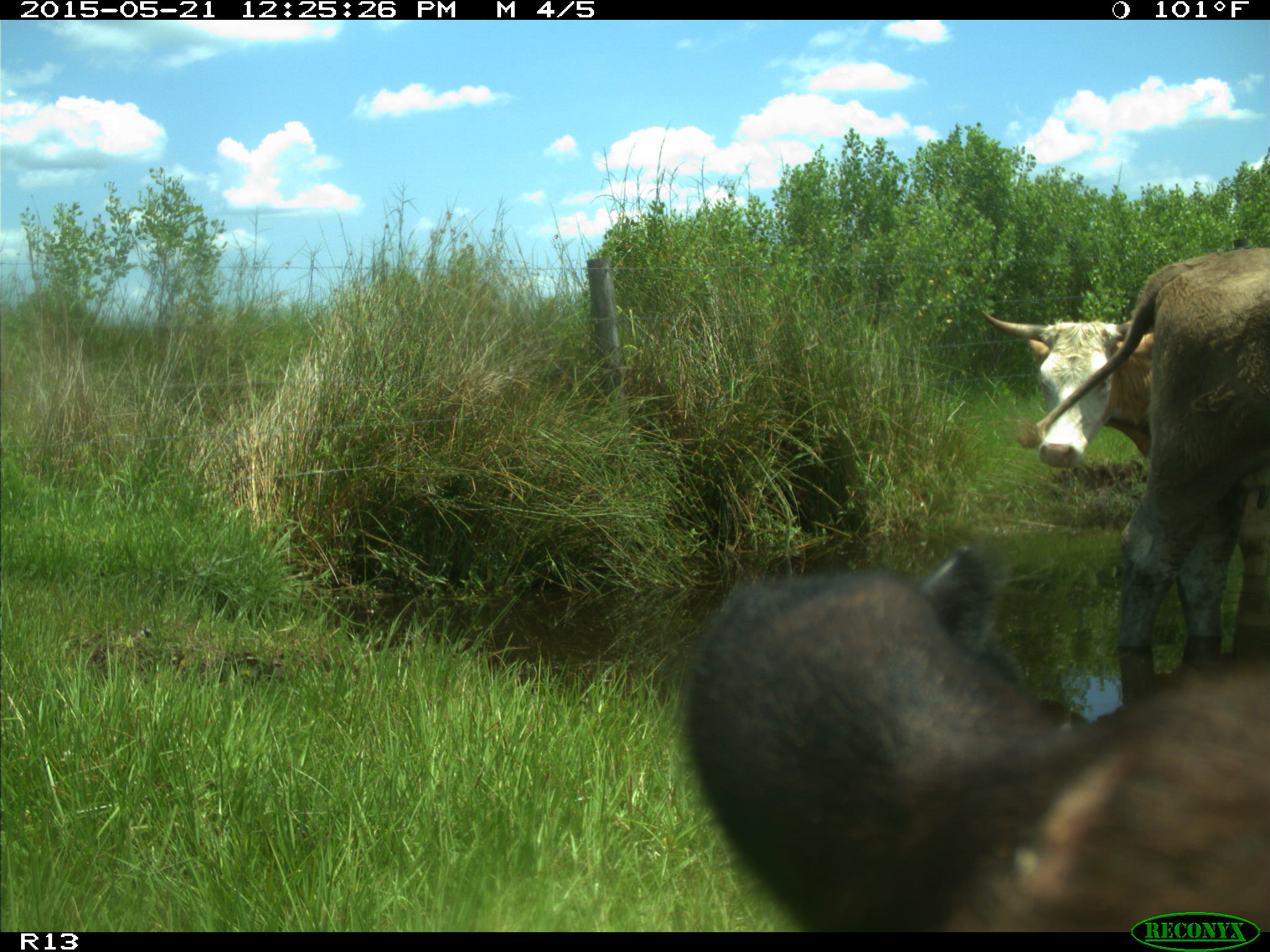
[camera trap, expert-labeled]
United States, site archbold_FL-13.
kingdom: Animalia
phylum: Chordata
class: Mammalia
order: Artiodactyla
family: Bovidae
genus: Bos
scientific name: Bos taurus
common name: domestic cow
Bos taurus (domestic cow).